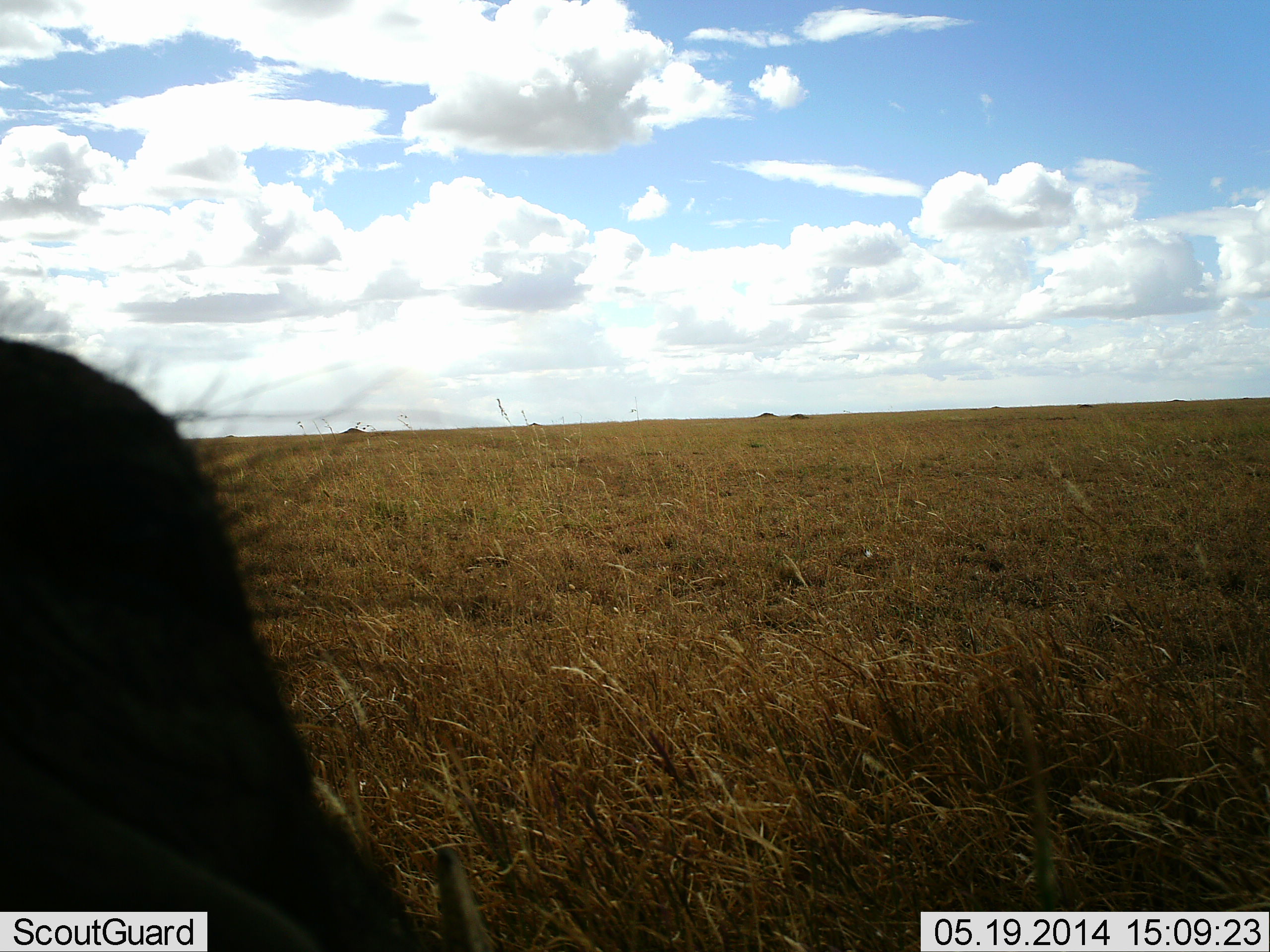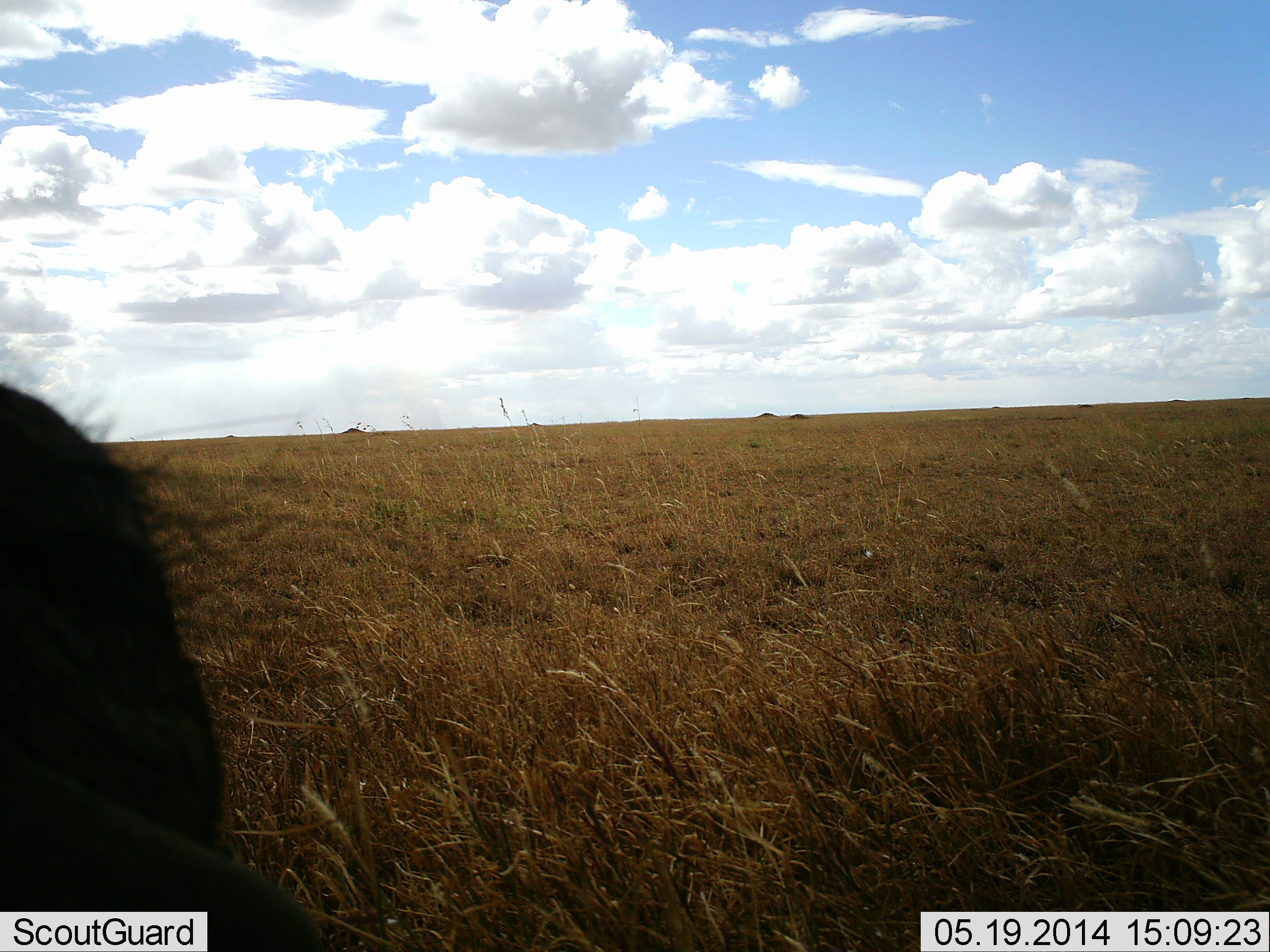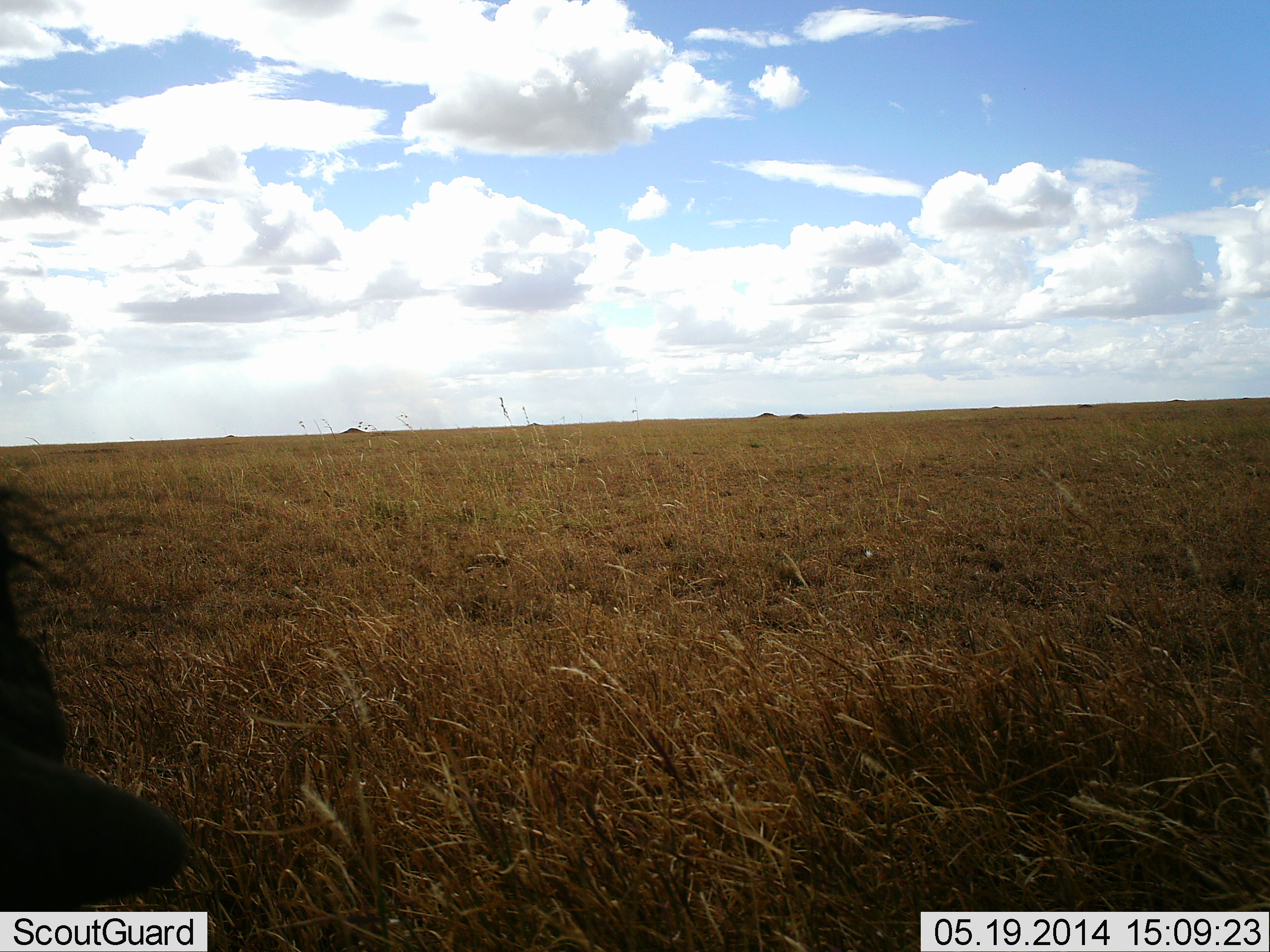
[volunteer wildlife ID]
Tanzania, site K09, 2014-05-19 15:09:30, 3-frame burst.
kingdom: Animalia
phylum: Chordata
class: Mammalia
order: Artiodactyla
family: Suidae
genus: Phacochoerus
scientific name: Phacochoerus africanus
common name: warthog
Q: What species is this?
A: Warthog (Phacochoerus africanus).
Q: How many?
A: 1.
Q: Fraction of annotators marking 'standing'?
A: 70%.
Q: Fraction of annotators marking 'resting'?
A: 0%.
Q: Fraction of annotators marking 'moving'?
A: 20%.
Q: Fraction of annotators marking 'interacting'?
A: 0%.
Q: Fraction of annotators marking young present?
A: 0%.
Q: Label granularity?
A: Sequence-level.